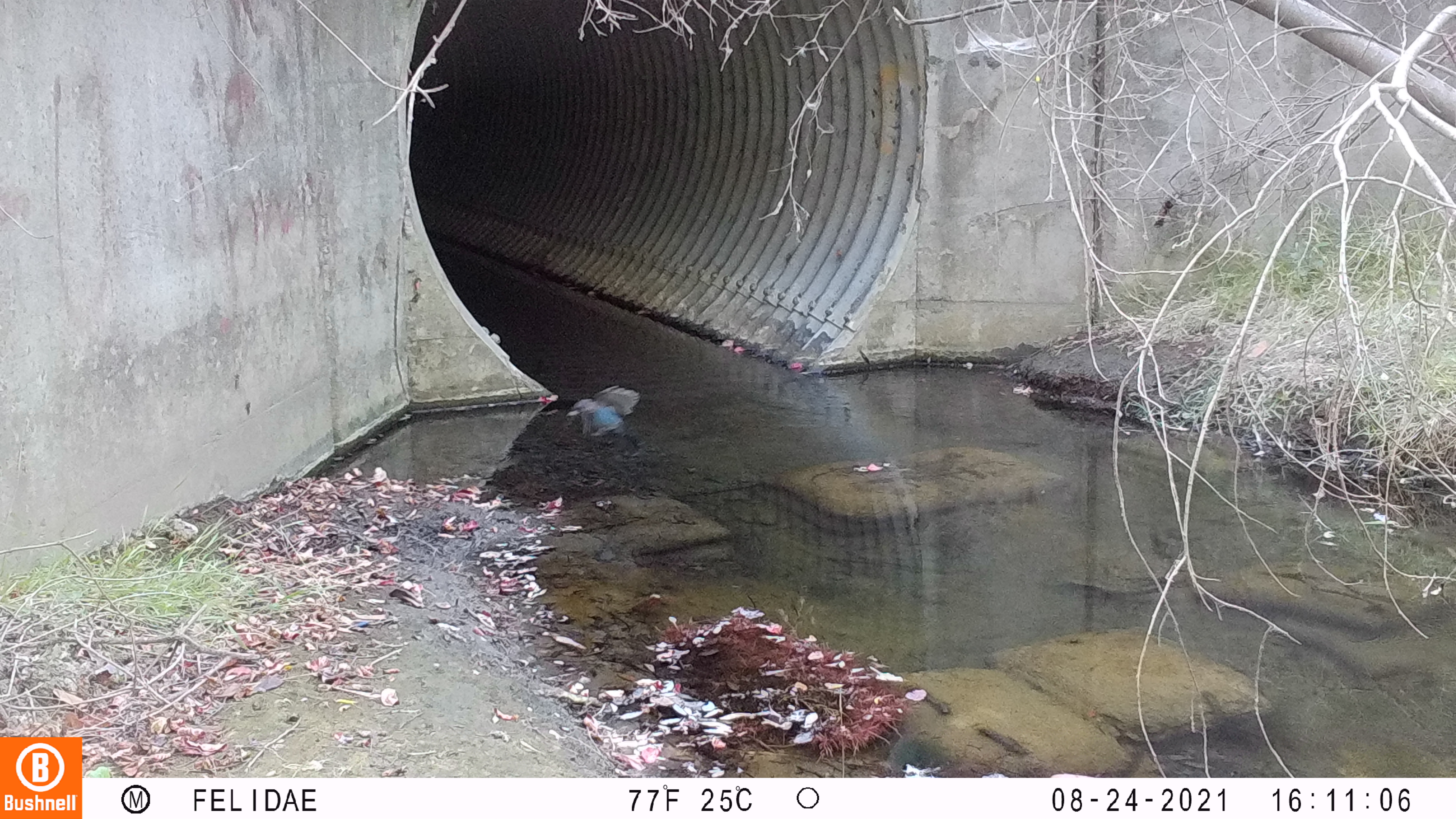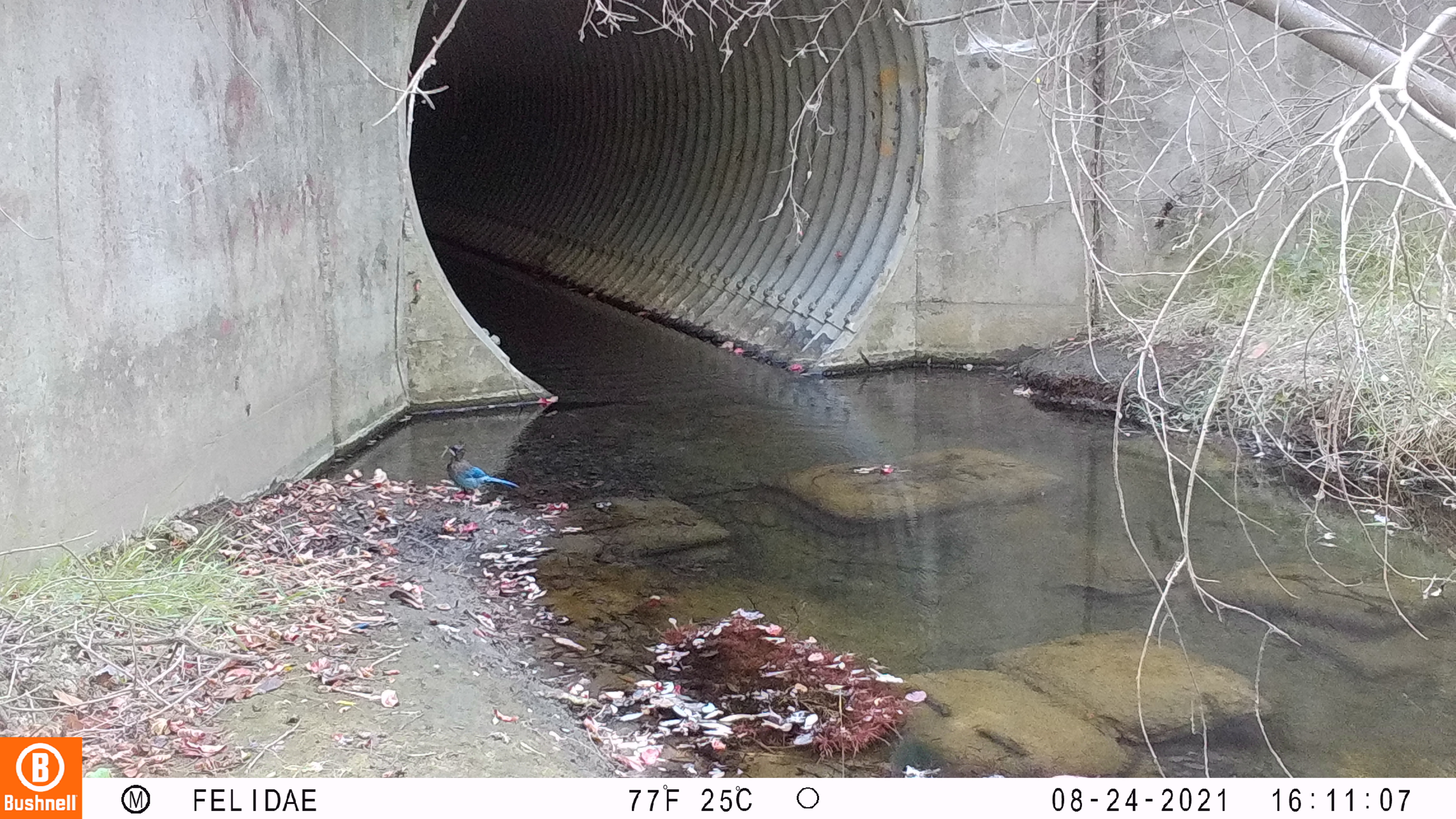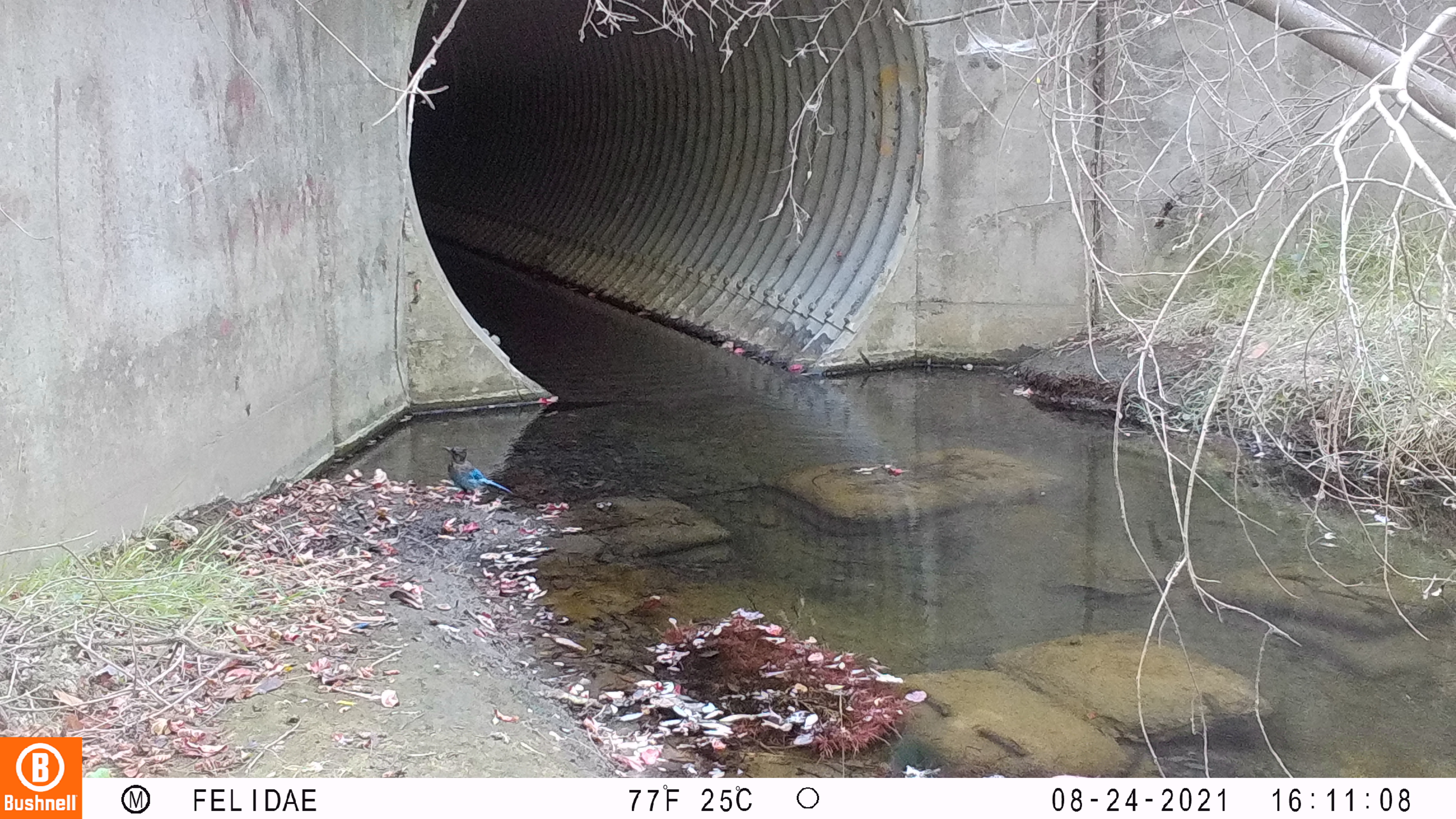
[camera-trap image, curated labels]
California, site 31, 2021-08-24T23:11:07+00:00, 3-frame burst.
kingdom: Animalia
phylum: Chordata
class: Aves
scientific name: Aves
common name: bird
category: unknown bird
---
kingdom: Animalia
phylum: Chordata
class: Aves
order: Passeriformes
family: Corvidae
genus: Cyanocitta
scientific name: Cyanocitta stelleri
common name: steller's jay